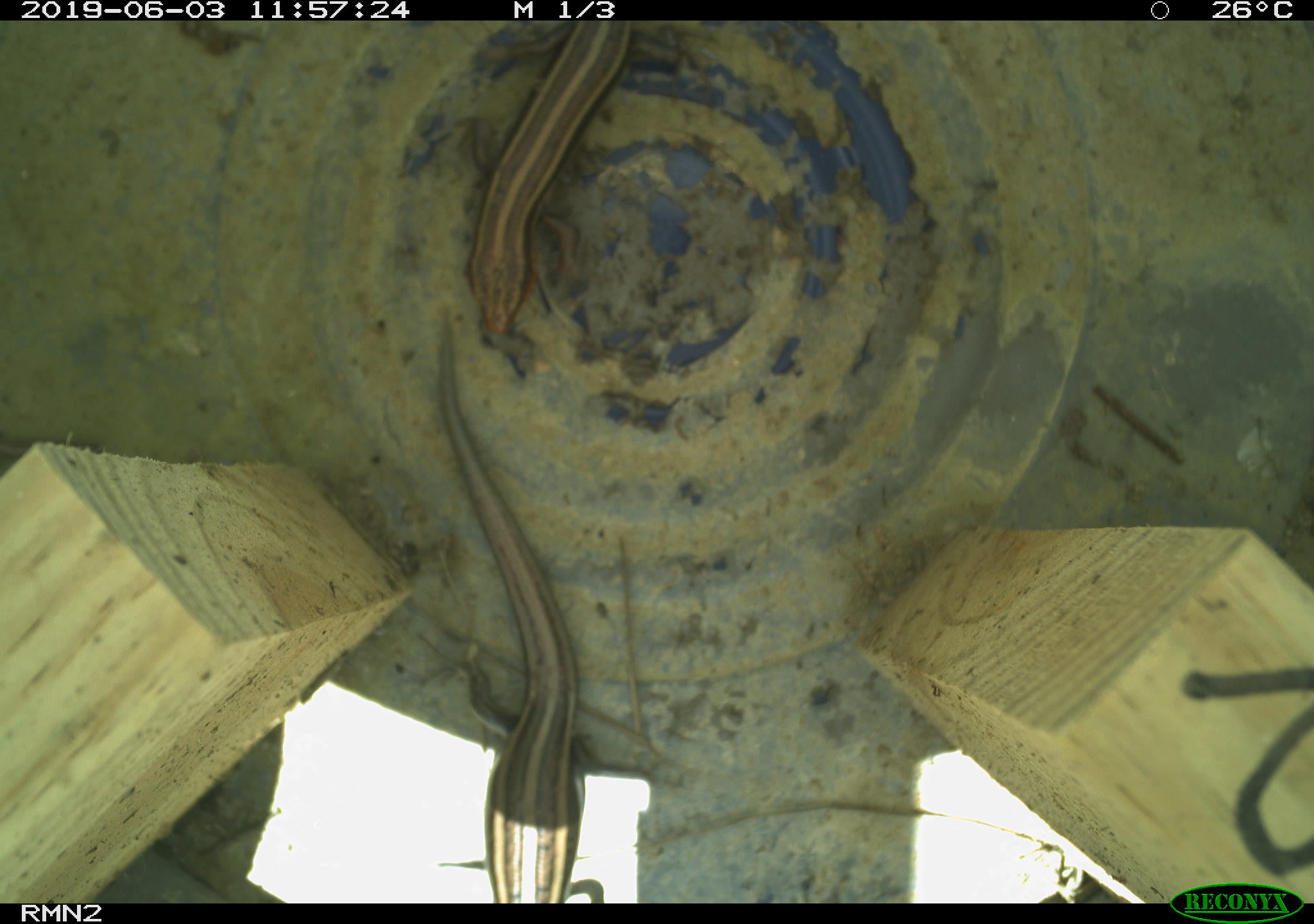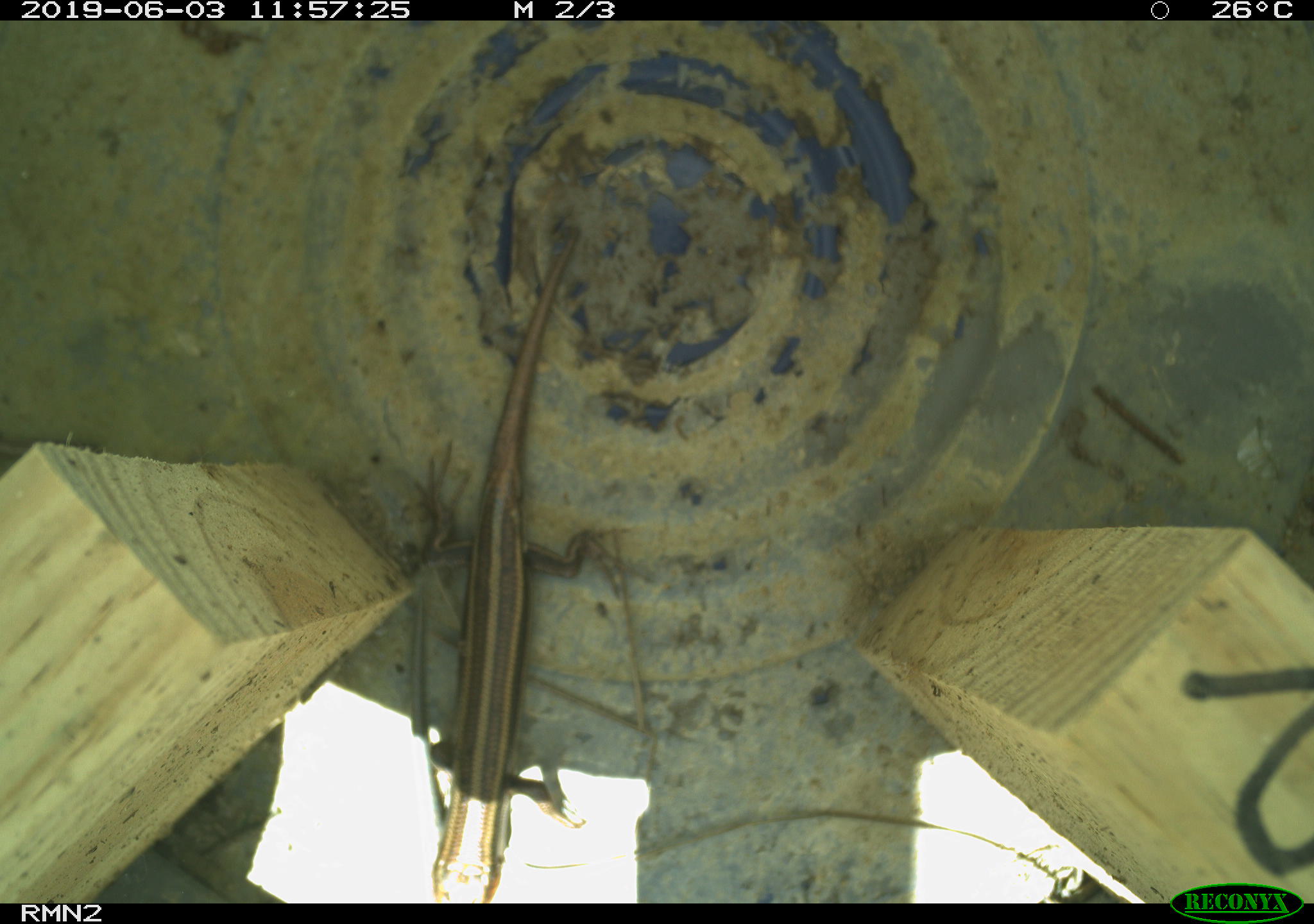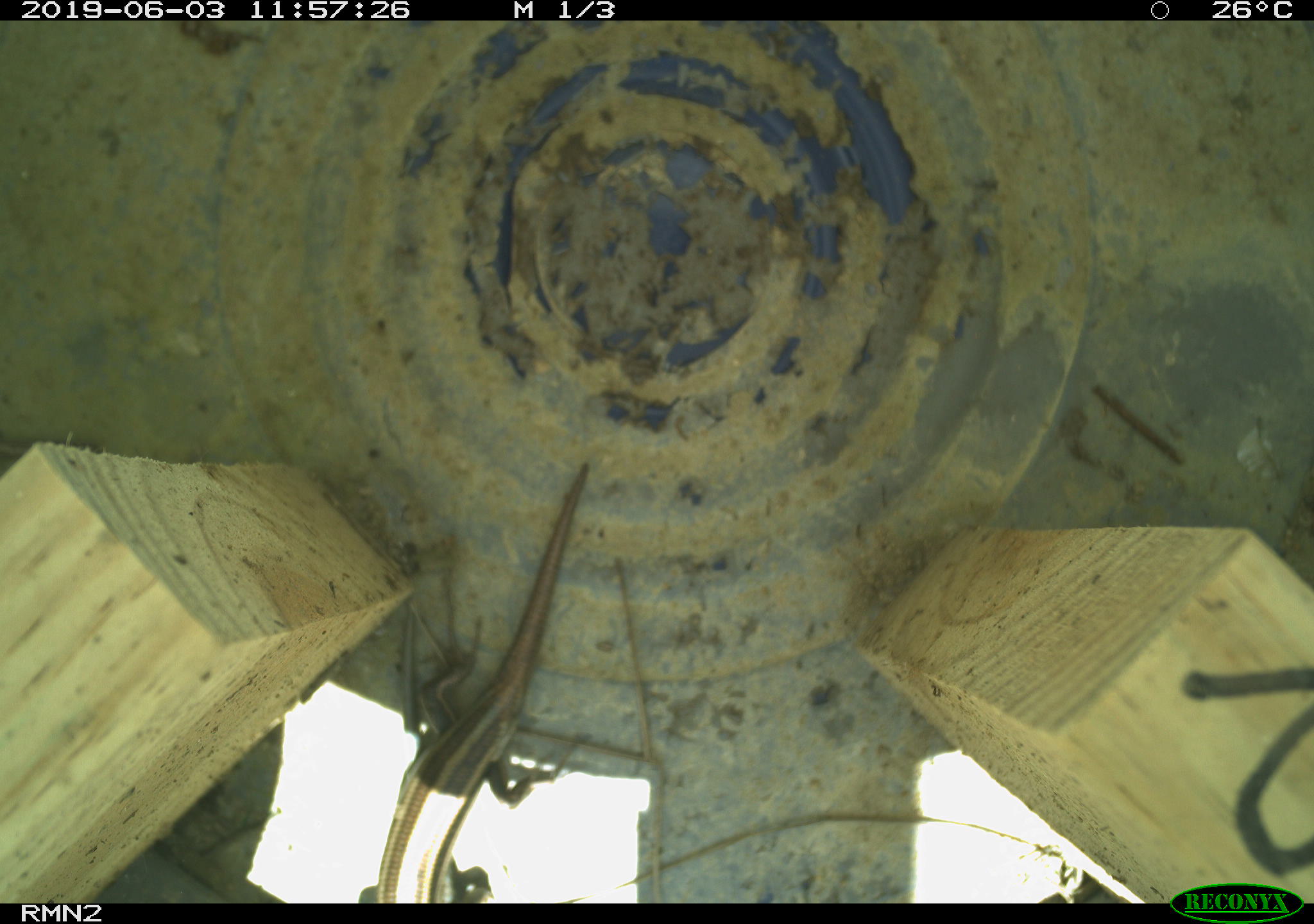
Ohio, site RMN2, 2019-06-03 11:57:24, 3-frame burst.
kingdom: Animalia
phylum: Chordata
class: Reptilia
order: Squamata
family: Scincidae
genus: Plestiodon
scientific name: Plestiodon fasciatus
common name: common five-lined skink